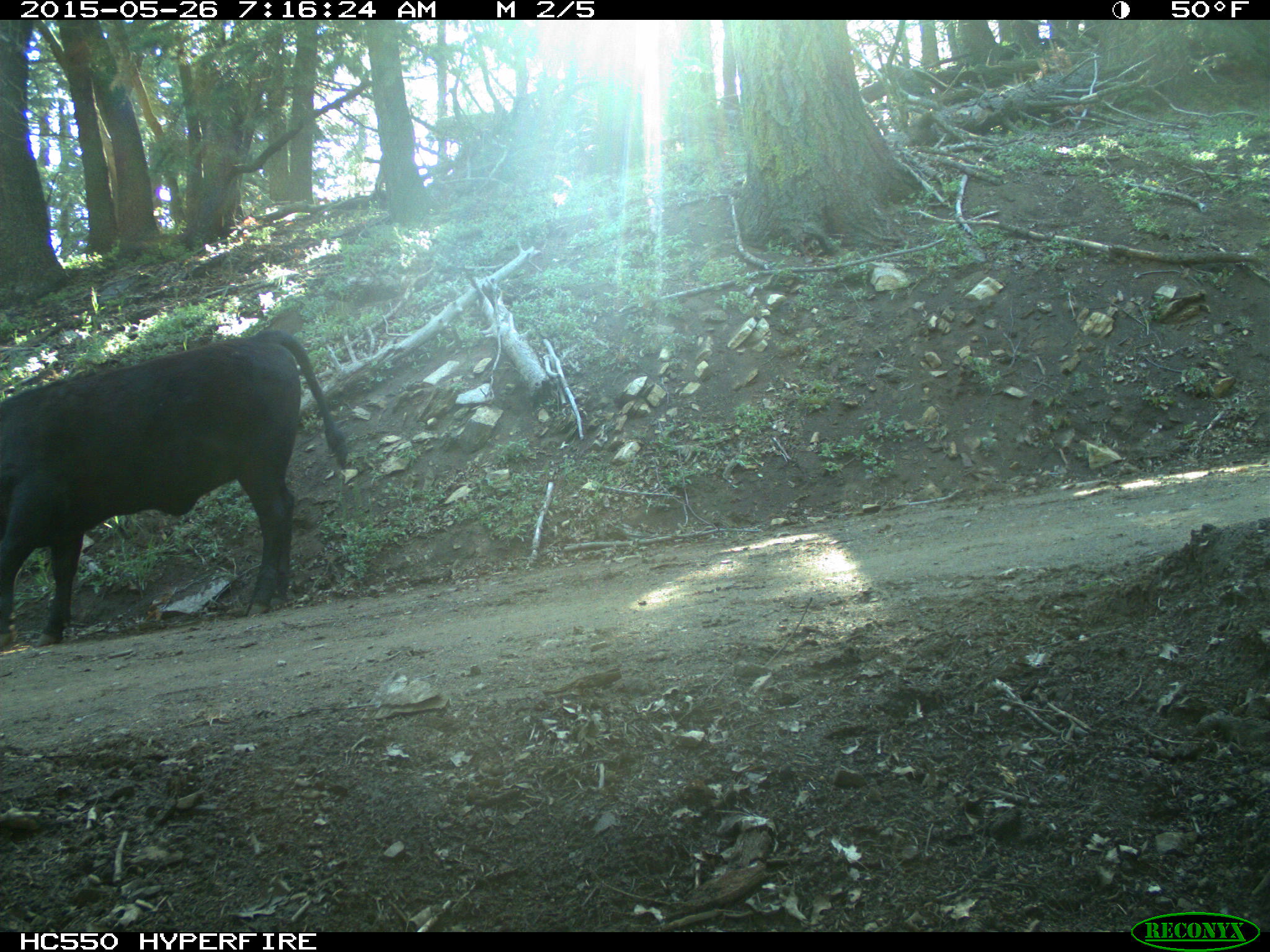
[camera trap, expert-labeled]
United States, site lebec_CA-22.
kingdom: Animalia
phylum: Chordata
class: Mammalia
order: Artiodactyla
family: Bovidae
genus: Bos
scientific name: Bos taurus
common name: domestic cow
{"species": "Bos taurus (domestic cow)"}